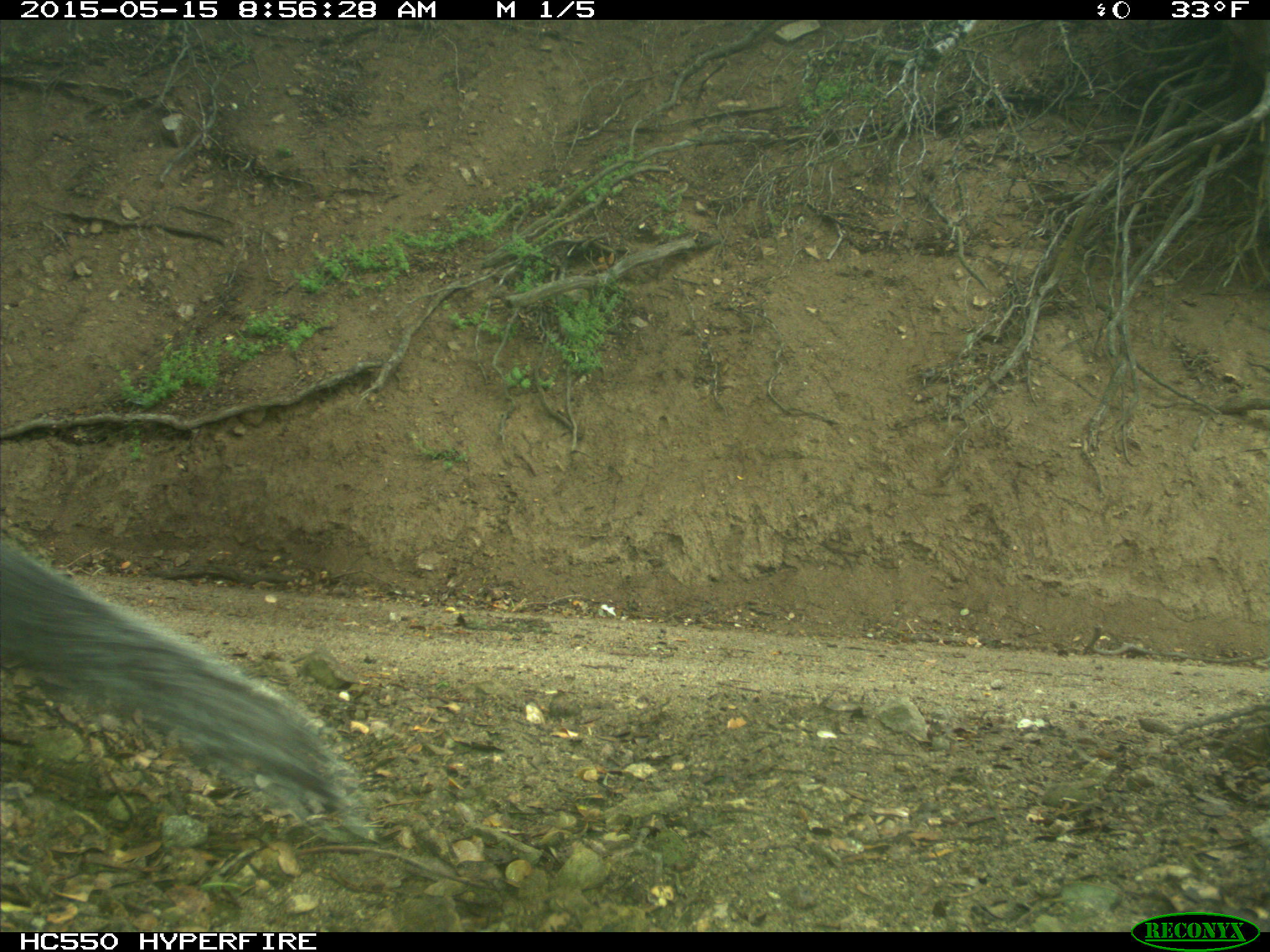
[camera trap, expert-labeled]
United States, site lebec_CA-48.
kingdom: Animalia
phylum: Chordata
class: Mammalia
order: Rodentia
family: Sciuridae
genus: Sciurus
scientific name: Sciurus carolinensis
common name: eastern gray squirrel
Sciurus carolinensis (eastern gray squirrel).